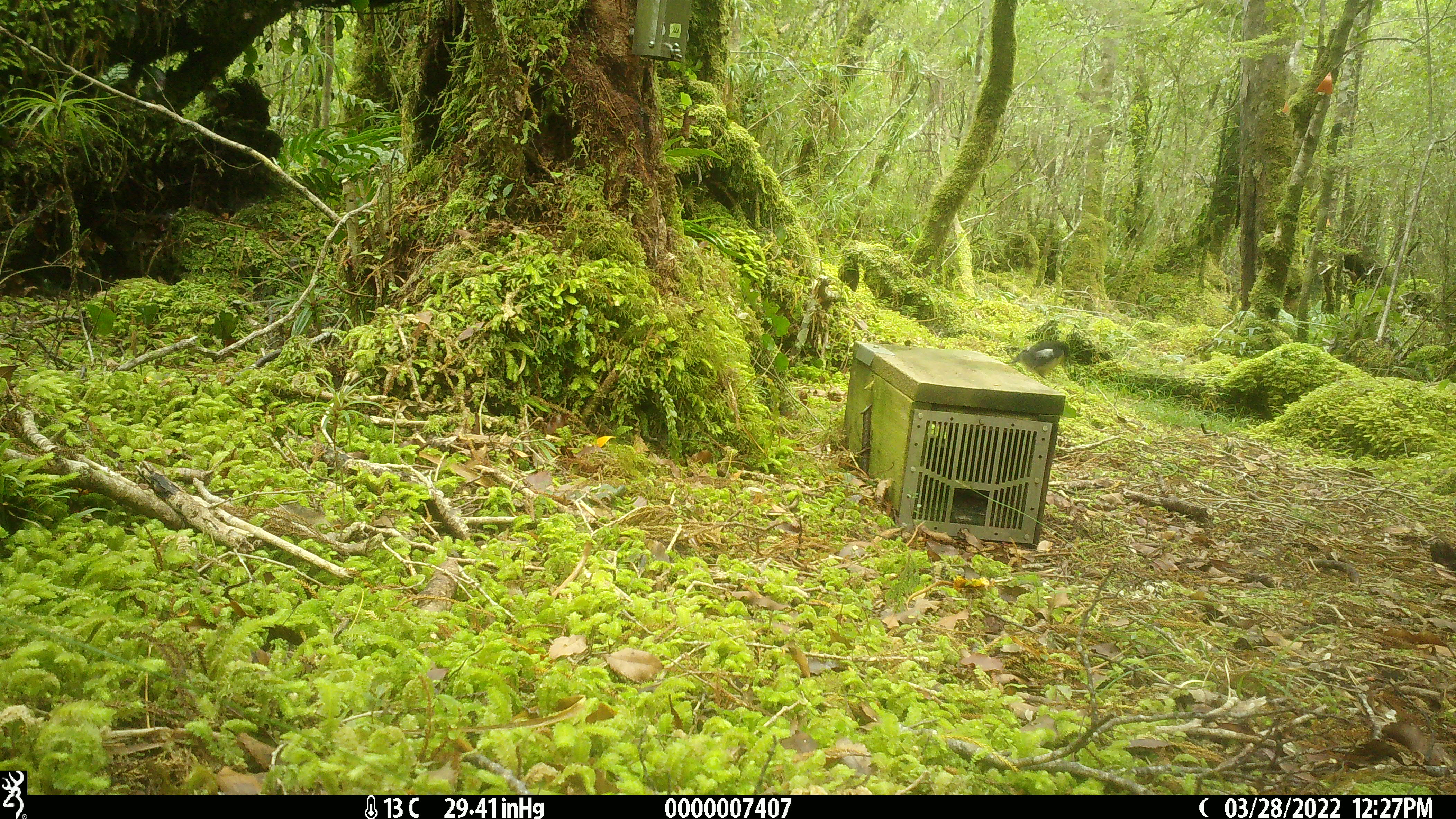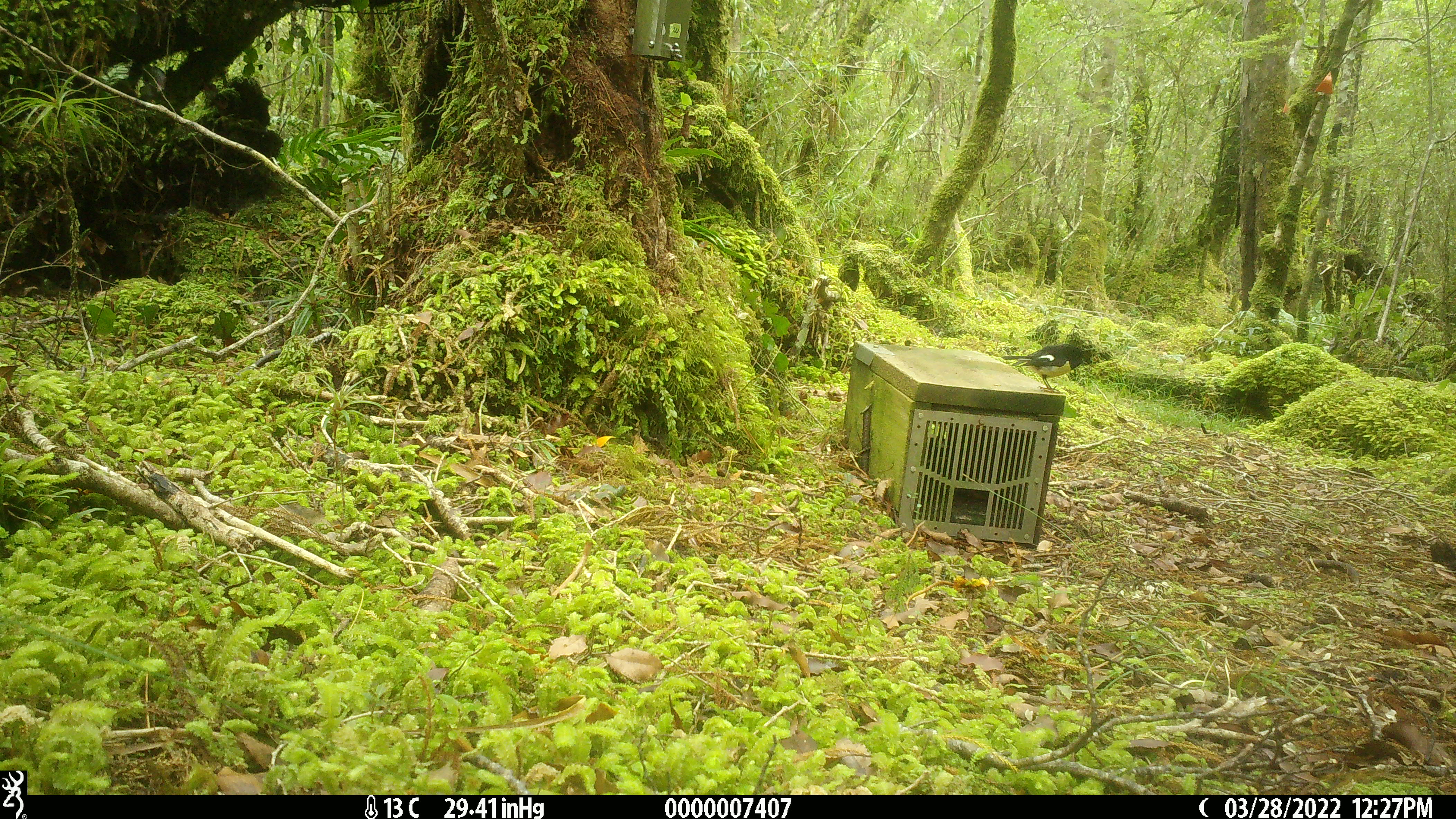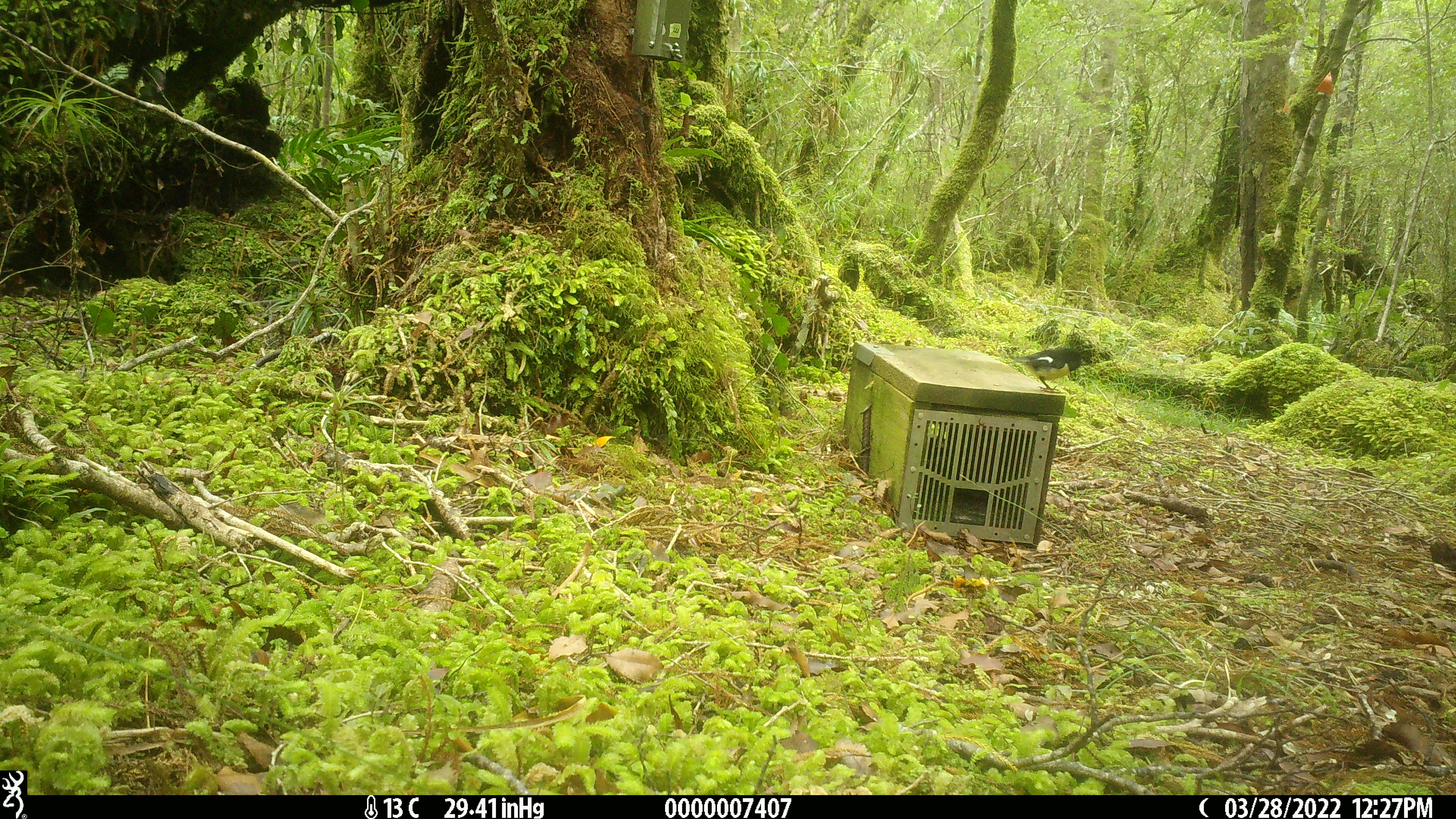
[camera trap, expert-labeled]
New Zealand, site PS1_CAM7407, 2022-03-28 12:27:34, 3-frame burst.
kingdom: Animalia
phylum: Chordata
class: Aves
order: Passeriformes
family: Petroicidae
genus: Petroica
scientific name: Petroica macrocephala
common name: tomtit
Tomtit (Petroica macrocephala).